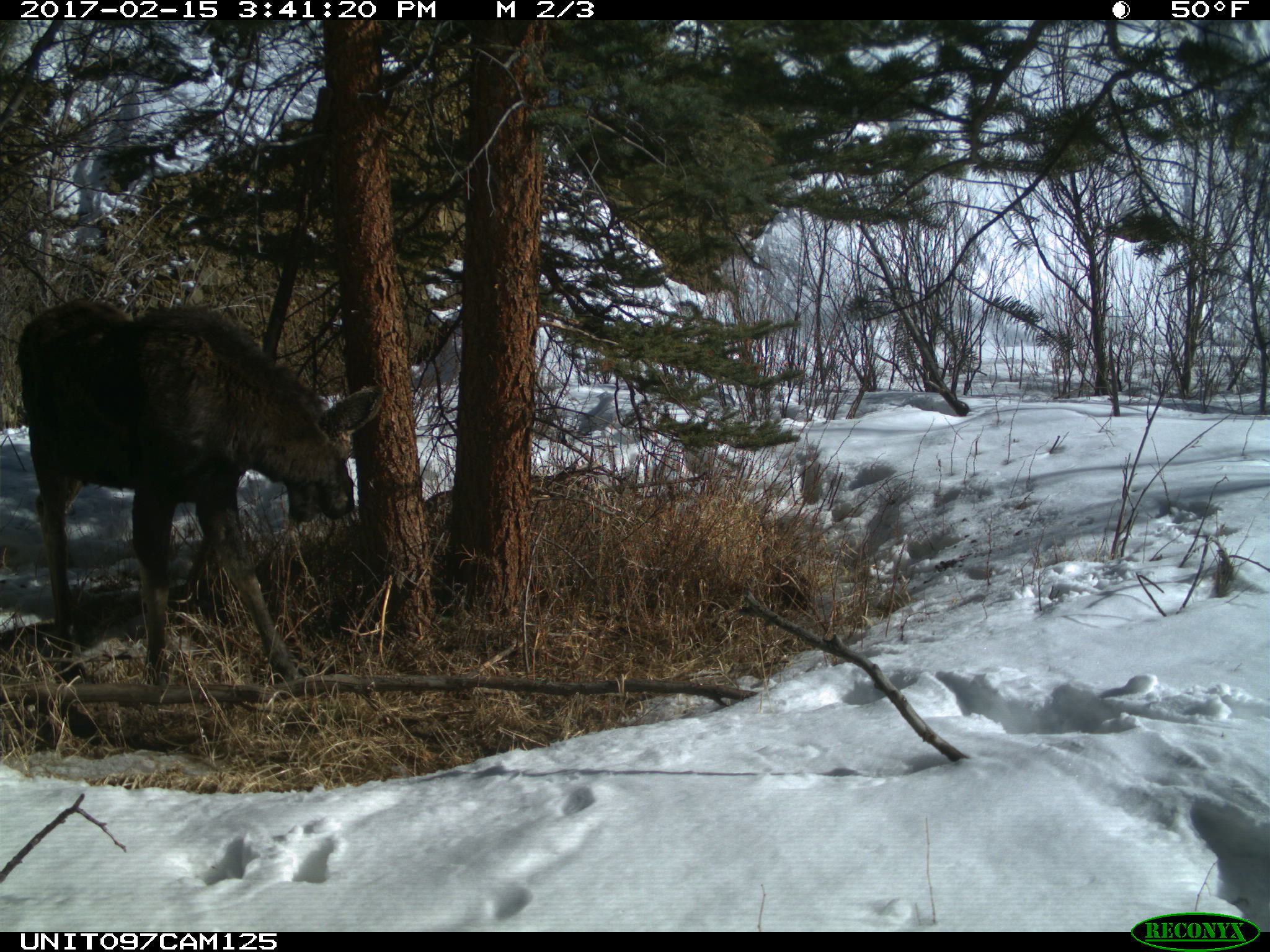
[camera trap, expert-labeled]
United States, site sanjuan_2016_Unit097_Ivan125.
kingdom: Animalia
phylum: Chordata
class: Mammalia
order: Artiodactyla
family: Cervidae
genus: Alces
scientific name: Alces alces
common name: moose